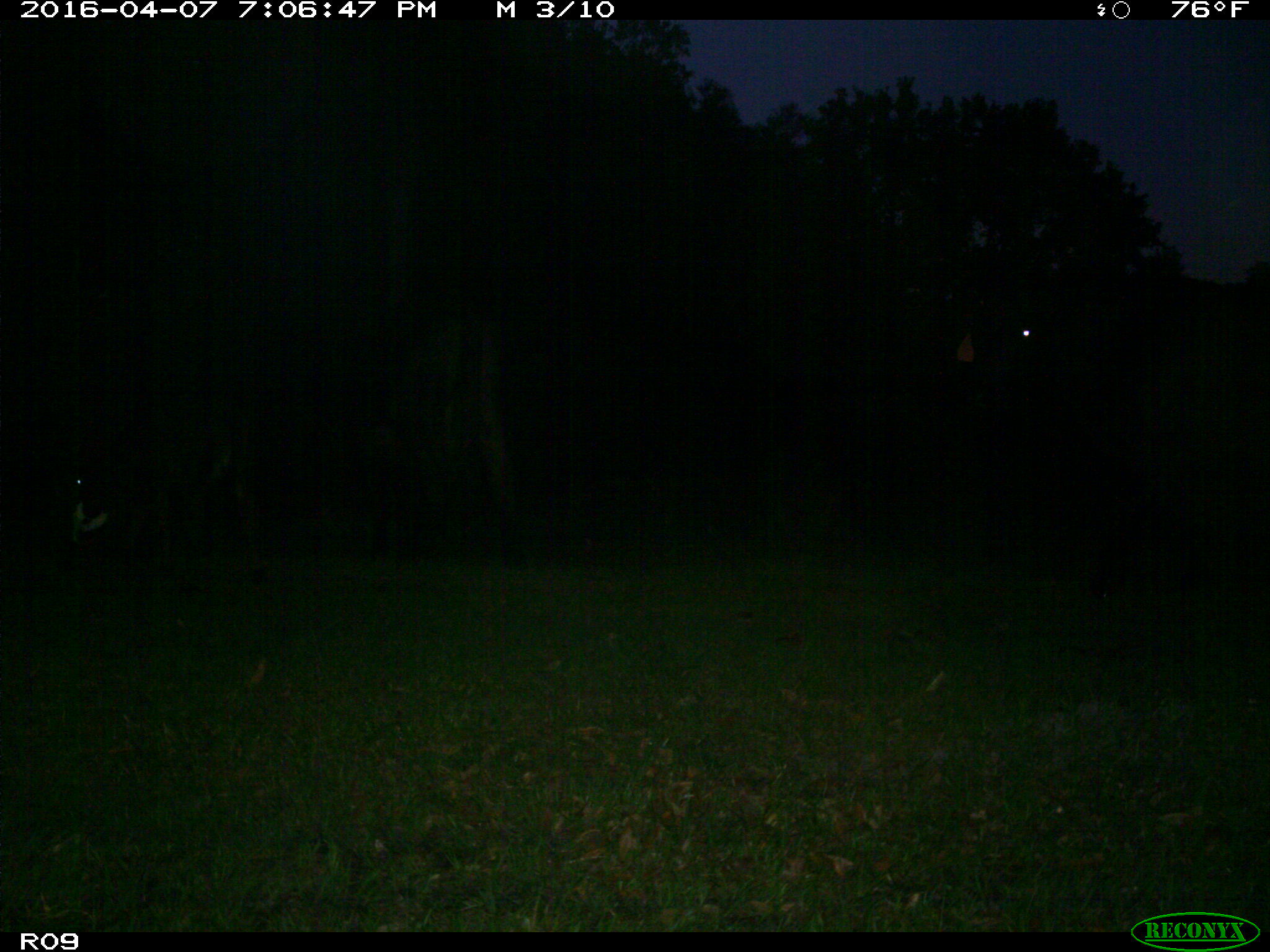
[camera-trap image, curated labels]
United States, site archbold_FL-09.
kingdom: Animalia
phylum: Chordata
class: Mammalia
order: Artiodactyla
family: Bovidae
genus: Bos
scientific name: Bos taurus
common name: domestic cow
Bos taurus (domestic cow).